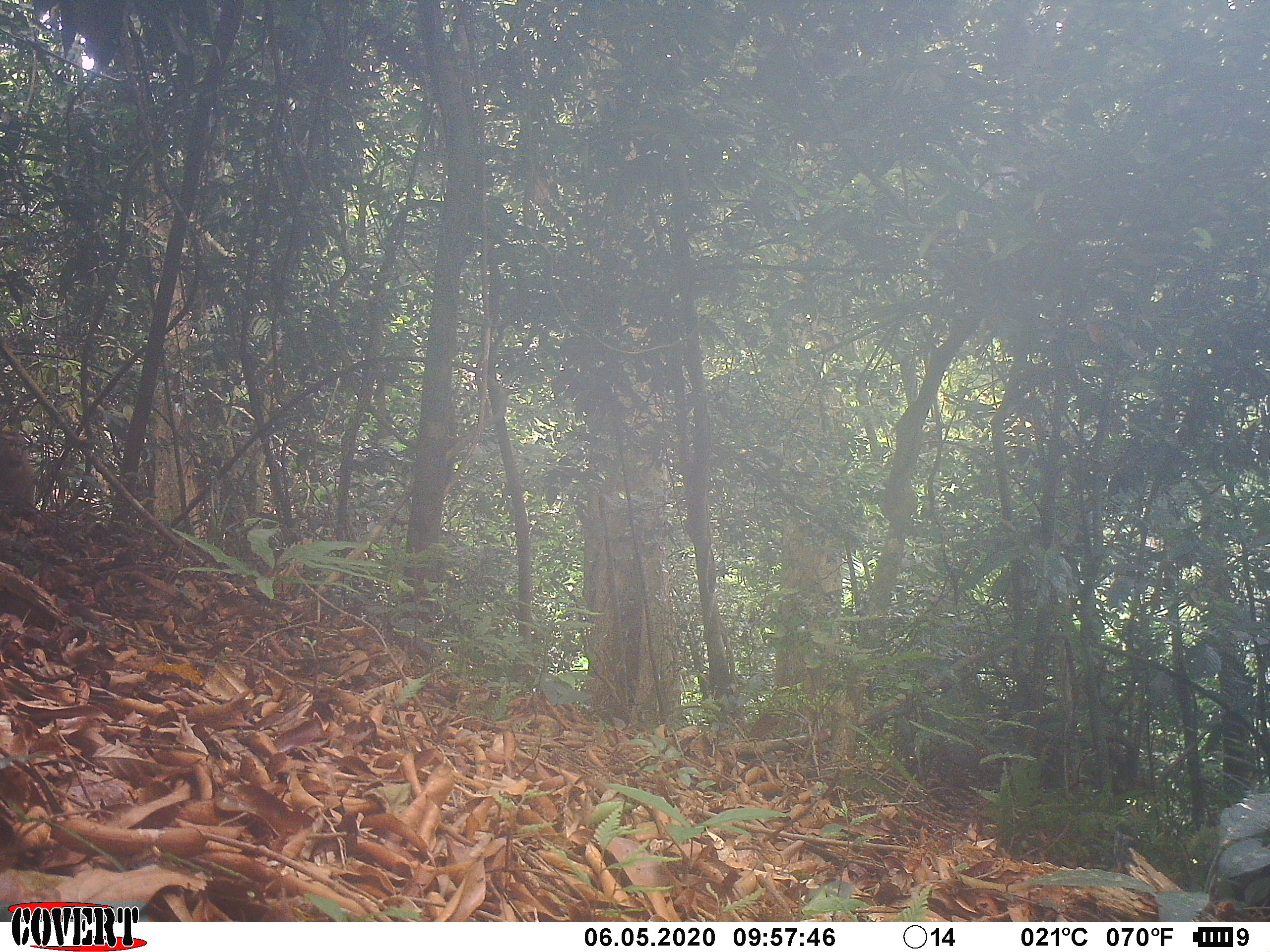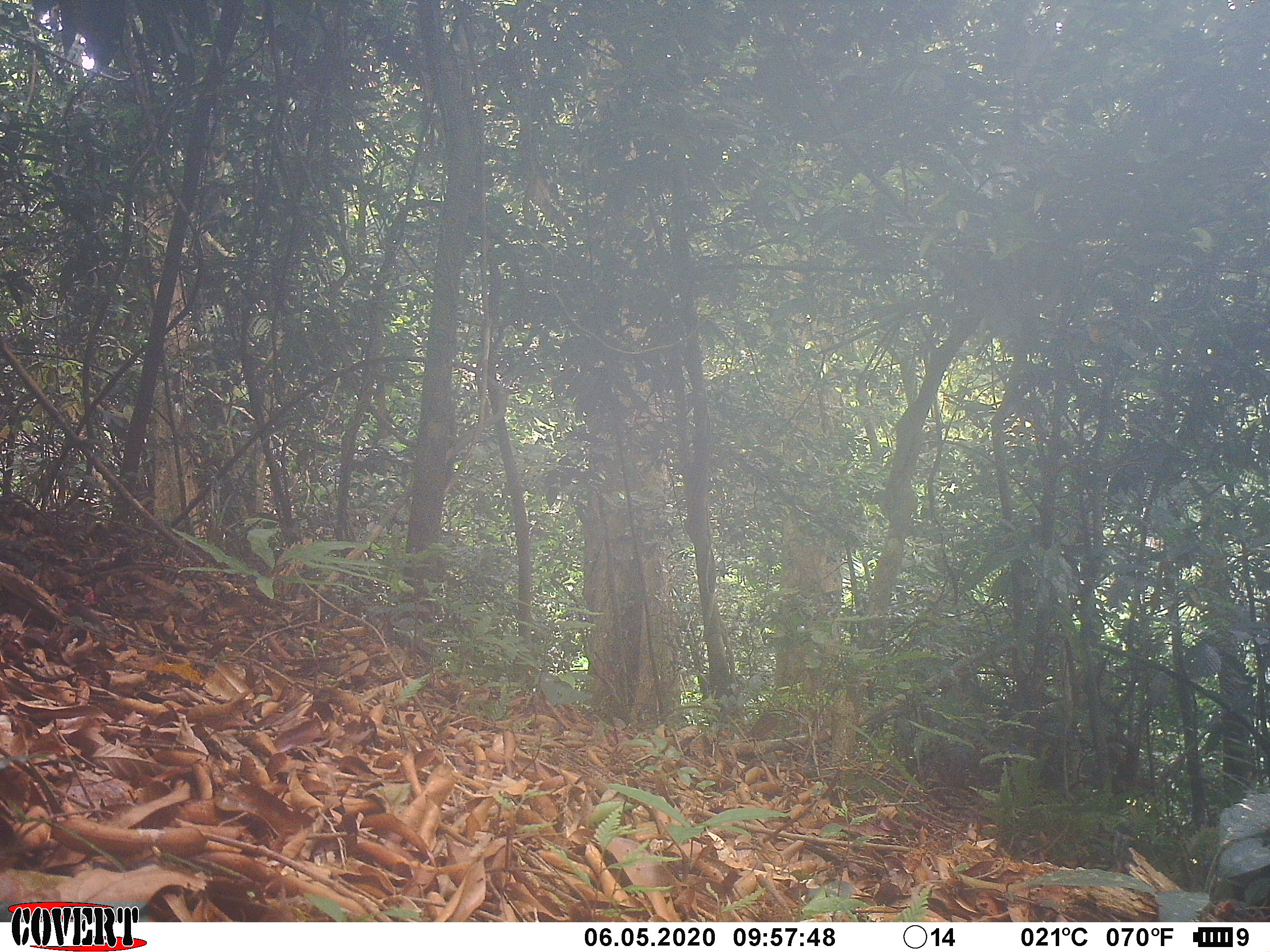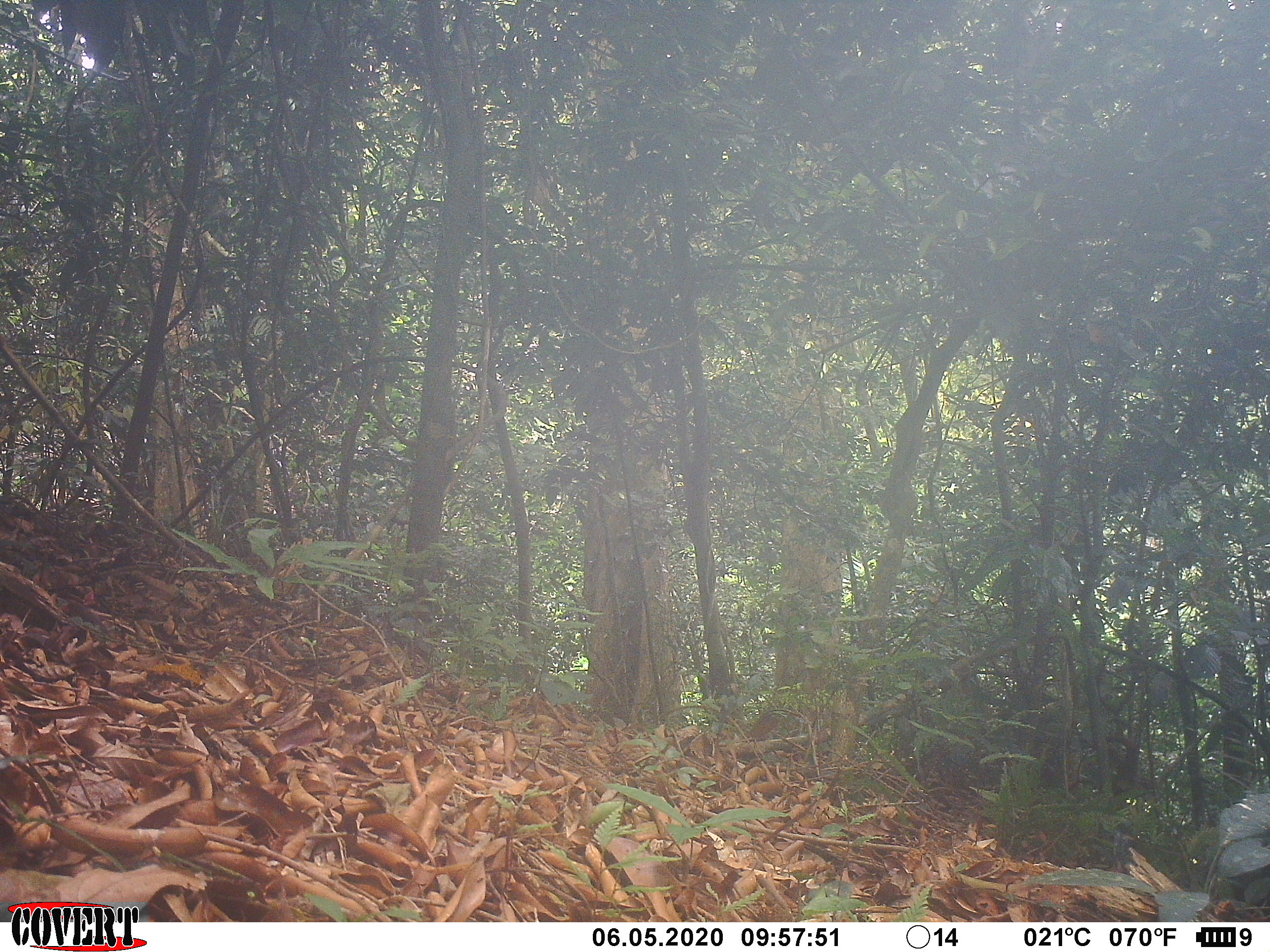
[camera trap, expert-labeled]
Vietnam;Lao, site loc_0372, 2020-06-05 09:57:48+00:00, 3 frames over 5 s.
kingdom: Animalia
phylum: Chordata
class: Mammalia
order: Primates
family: Cercopithecidae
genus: Macaca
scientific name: Macaca nemestrina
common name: pig-tailed macaque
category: pig tailed macaque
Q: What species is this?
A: Pig tailed macaque (pig-tailed macaque) (Macaca nemestrina).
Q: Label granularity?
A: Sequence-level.